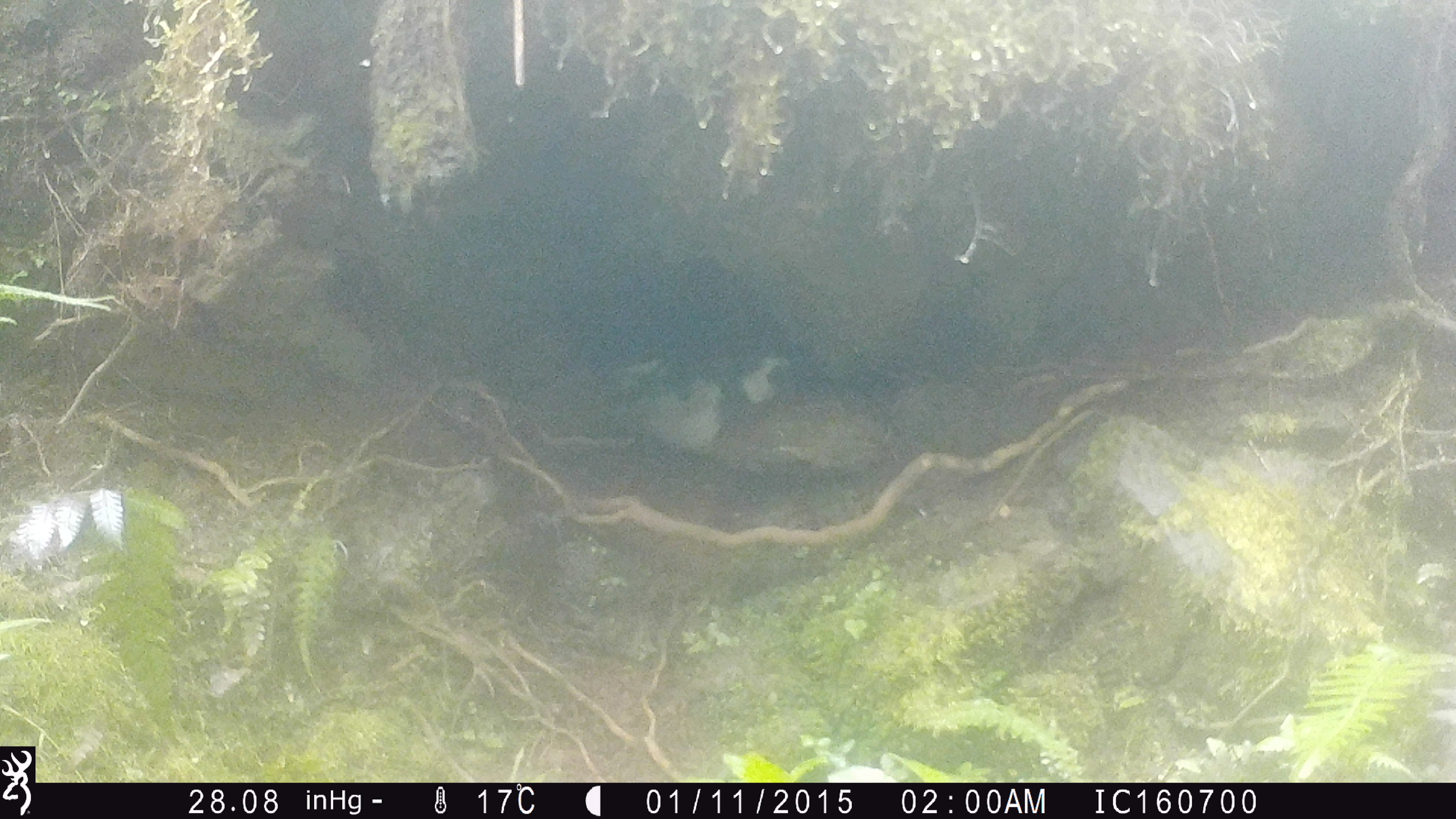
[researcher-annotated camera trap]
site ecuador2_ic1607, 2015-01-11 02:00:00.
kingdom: Animalia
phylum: Chordata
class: Aves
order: Procellariiformes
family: Procellariidae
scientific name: Procellariidae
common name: petrel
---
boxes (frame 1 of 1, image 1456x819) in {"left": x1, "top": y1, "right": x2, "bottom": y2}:
petrel: {"left": 609, "top": 330, "right": 792, "bottom": 466}